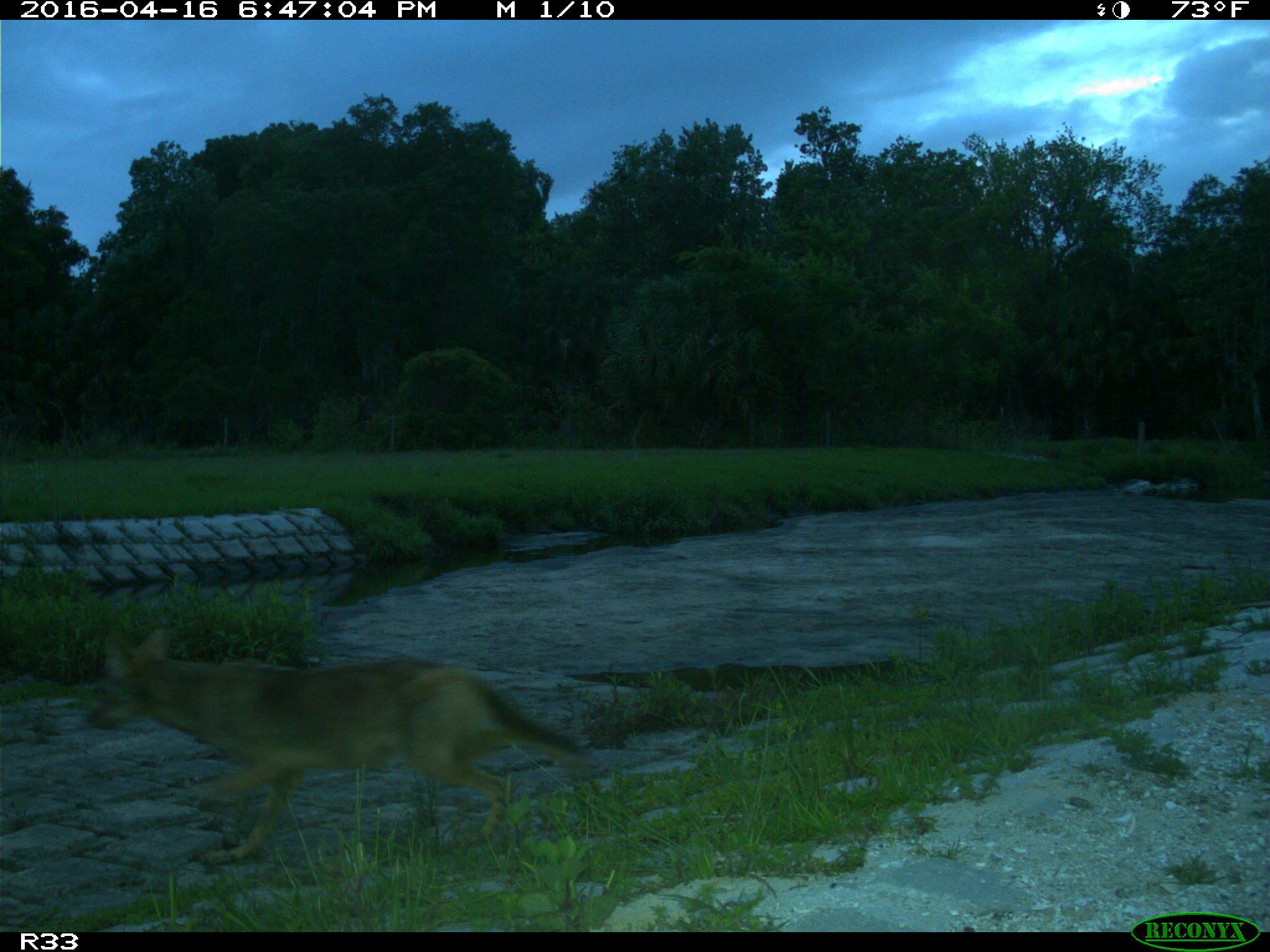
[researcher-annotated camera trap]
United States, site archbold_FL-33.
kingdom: Animalia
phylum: Chordata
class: Mammalia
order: Carnivora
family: Canidae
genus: Canis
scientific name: Canis latrans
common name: coyote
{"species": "Canis latrans (coyote)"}